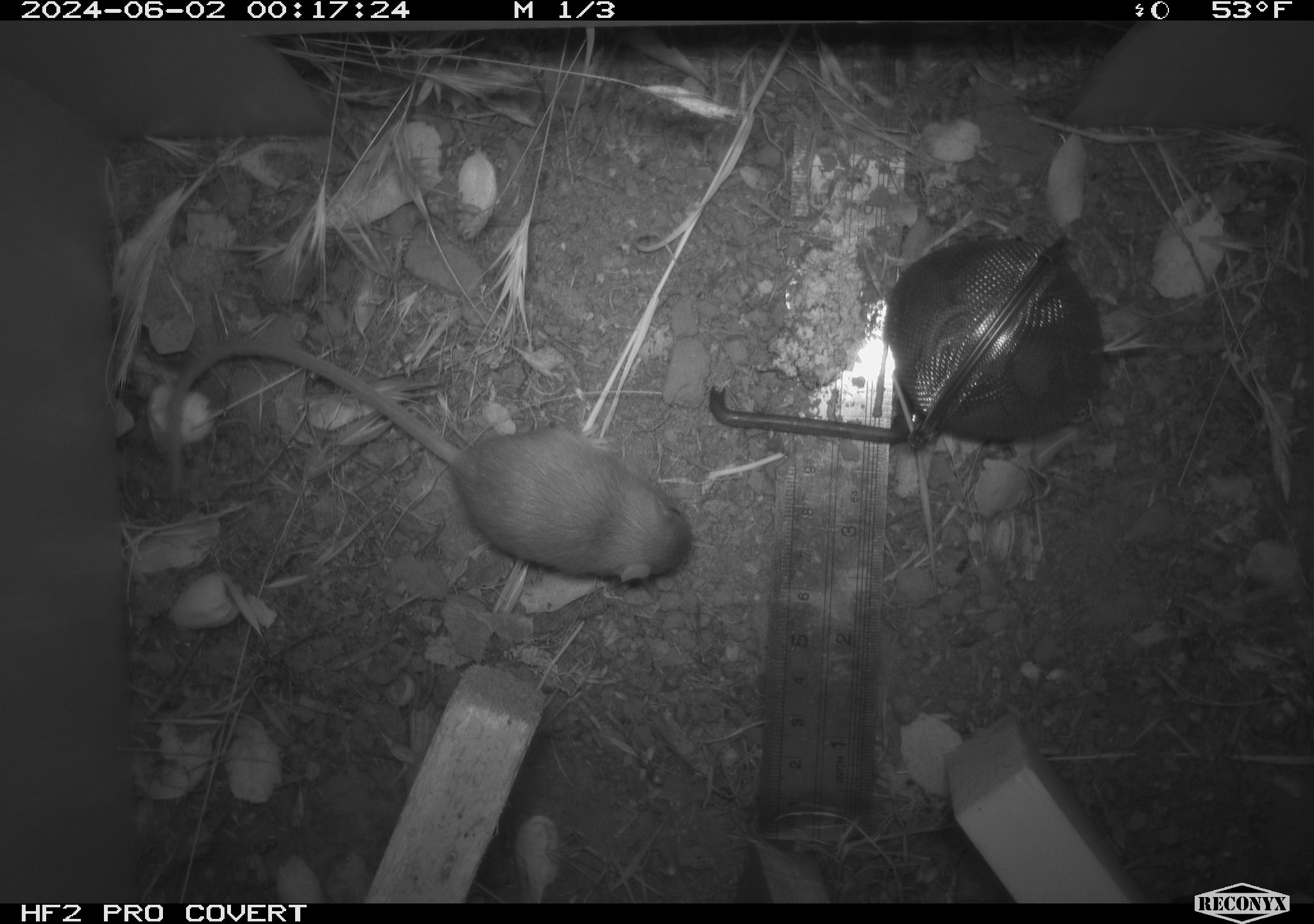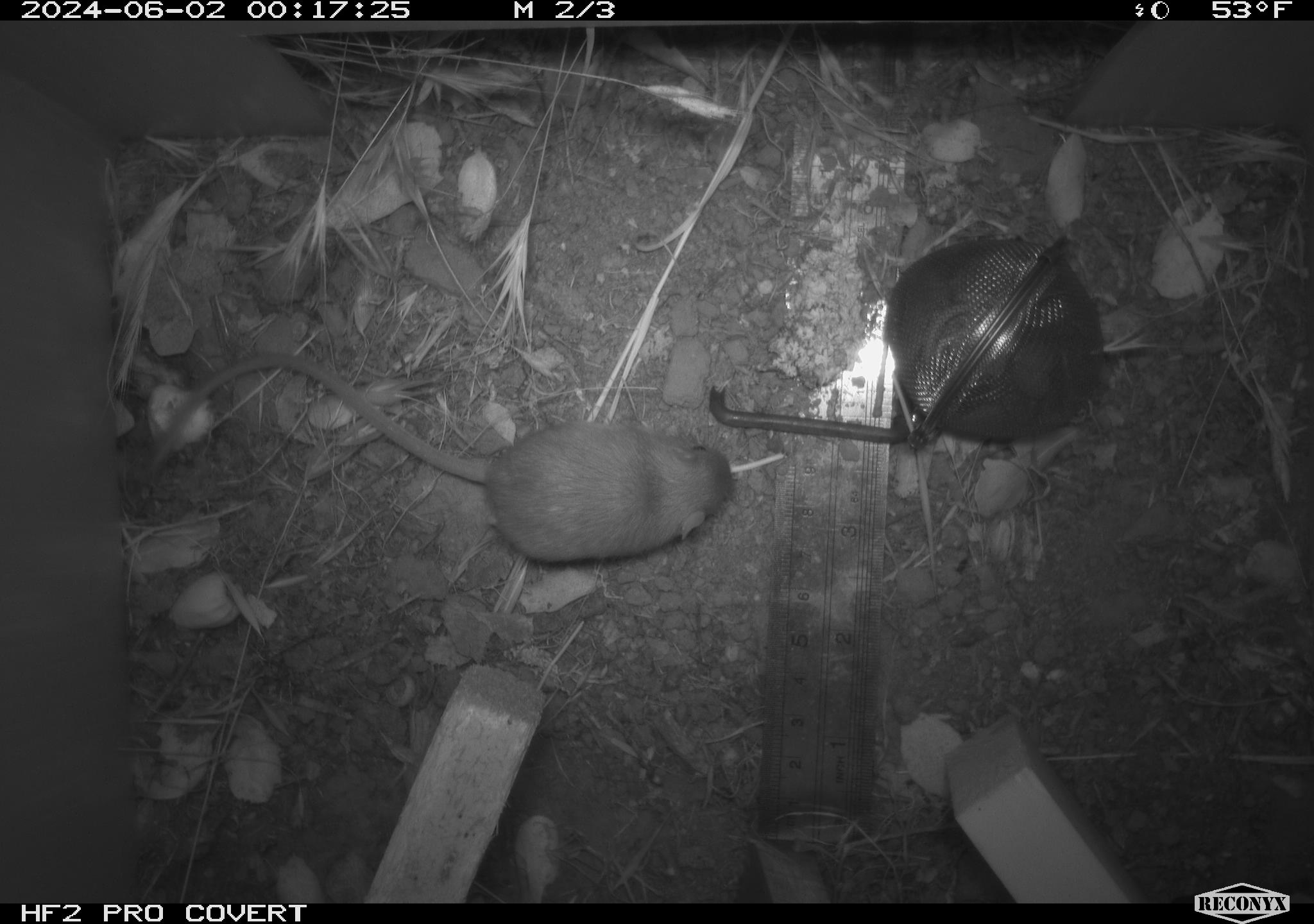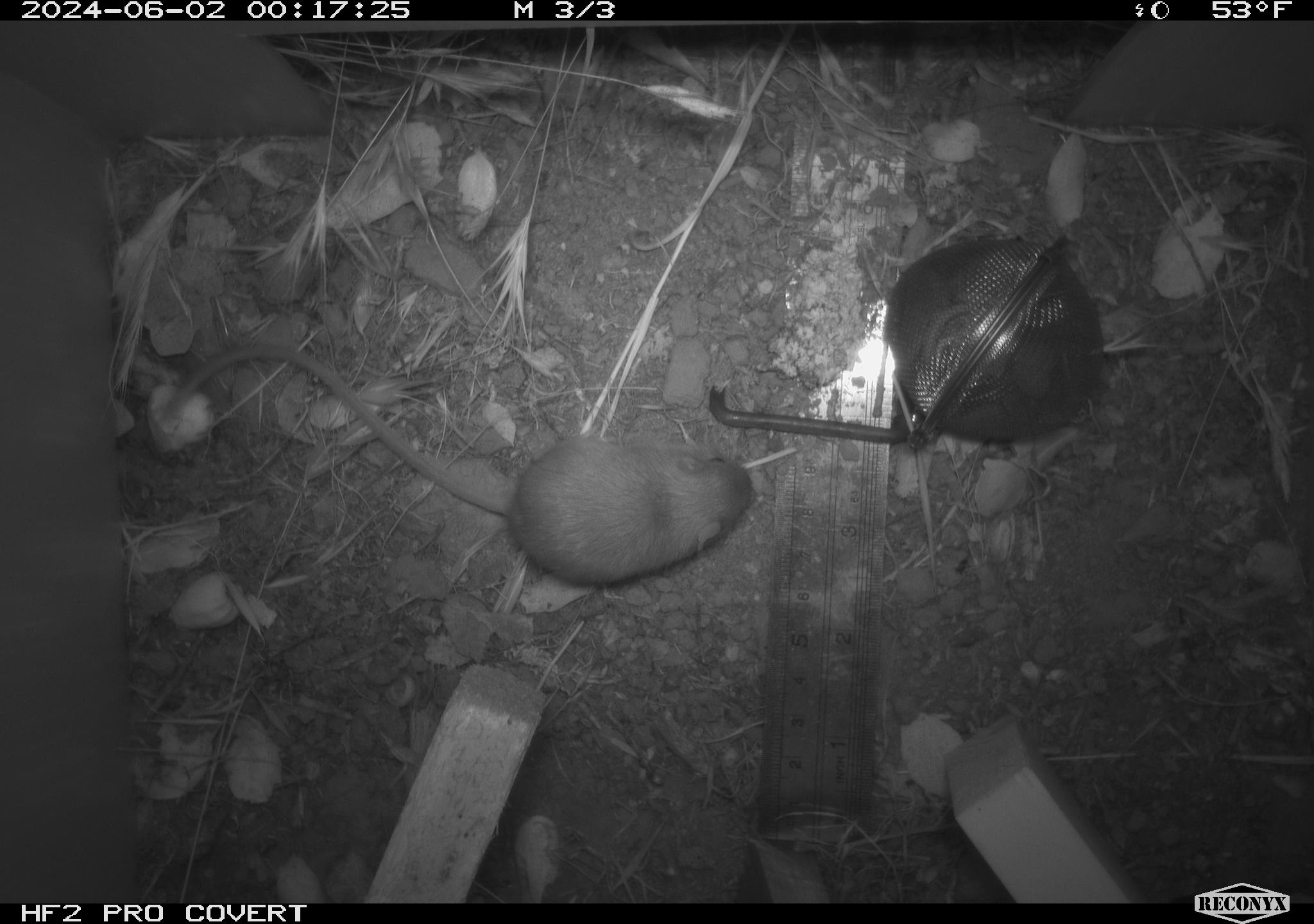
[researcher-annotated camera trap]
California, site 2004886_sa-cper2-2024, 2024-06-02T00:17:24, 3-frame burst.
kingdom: Animalia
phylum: Chordata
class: Mammalia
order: Rodentia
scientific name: Rodentia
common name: rodent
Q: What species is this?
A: Rodent (Rodentia).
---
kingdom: Animalia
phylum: Chordata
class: Mammalia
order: Rodentia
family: Heteromyidae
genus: Dipodomys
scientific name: Dipodomys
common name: kangaroo rats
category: dipodomys species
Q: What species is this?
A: Dipodomys species (kangaroo rats) (Dipodomys).